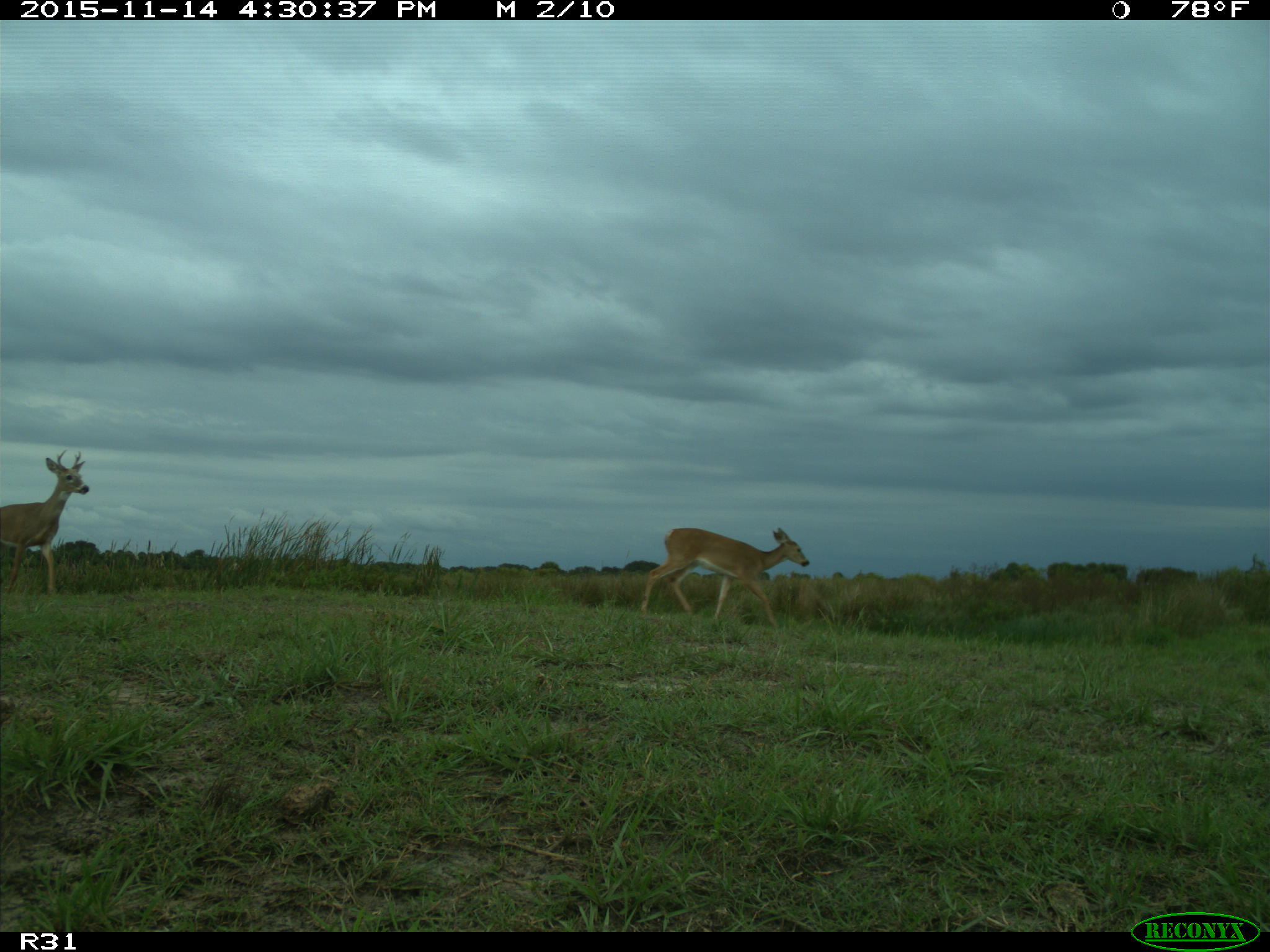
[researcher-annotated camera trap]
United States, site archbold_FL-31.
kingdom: Animalia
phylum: Chordata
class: Mammalia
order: Artiodactyla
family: Cervidae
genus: Odocoileus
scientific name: Odocoileus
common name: deer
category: unidentified deer